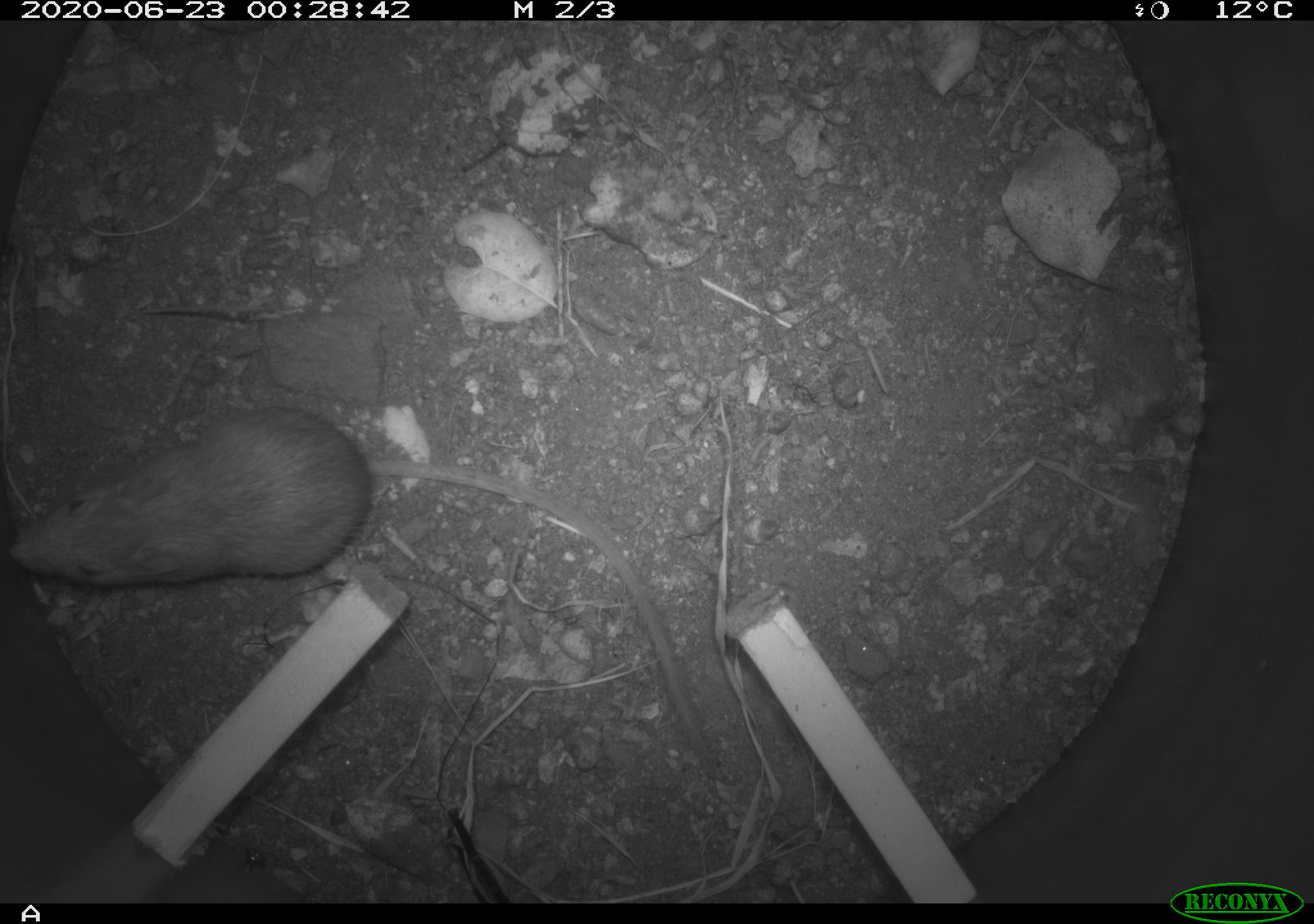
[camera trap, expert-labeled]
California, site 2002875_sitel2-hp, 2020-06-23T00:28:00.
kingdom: Animalia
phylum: Chordata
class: Mammalia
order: Rodentia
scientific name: Rodentia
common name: mouse species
Mouse species (Rodentia).